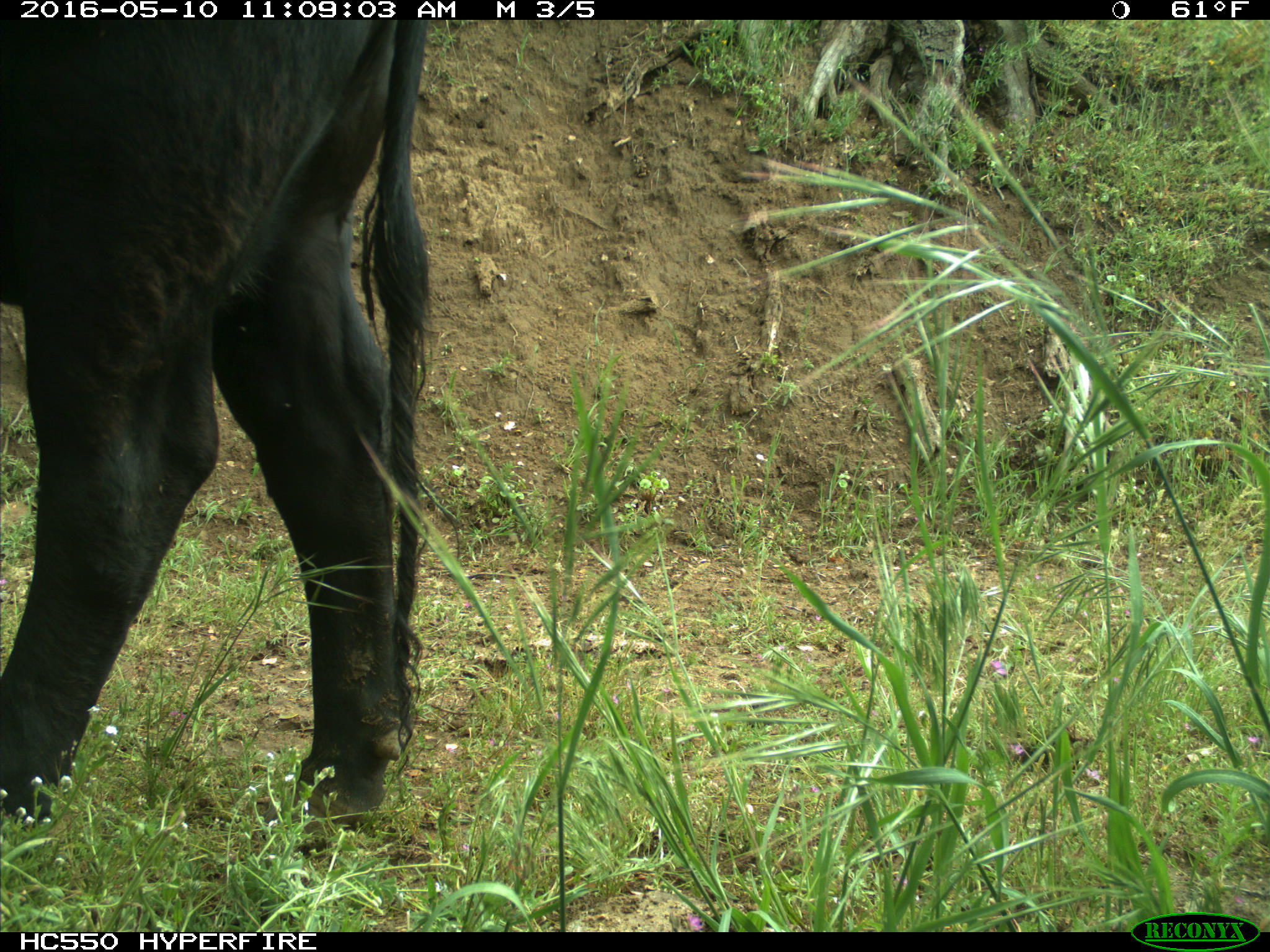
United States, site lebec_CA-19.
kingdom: Animalia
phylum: Chordata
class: Mammalia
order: Artiodactyla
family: Bovidae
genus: Bos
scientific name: Bos taurus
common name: domestic cow